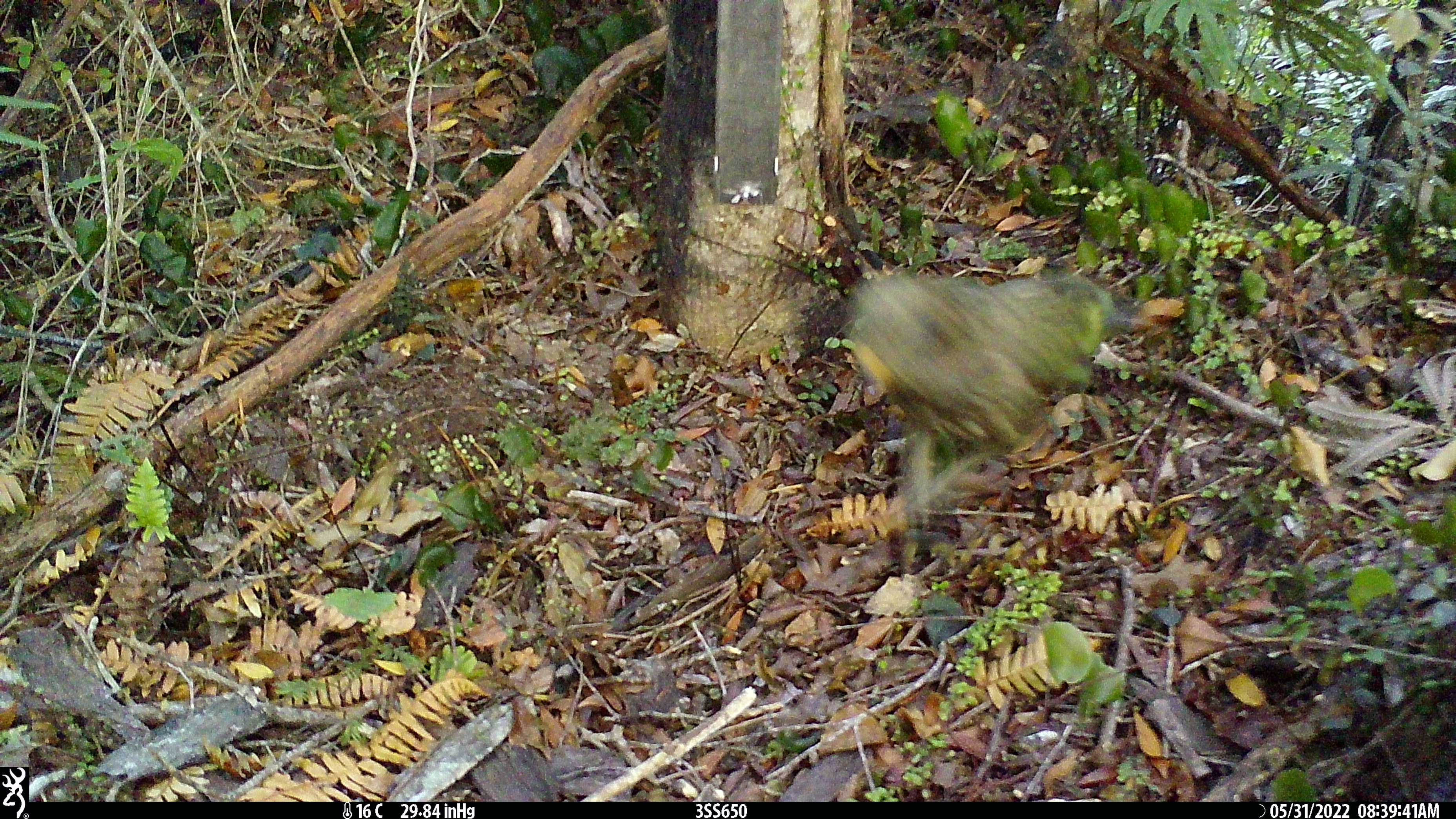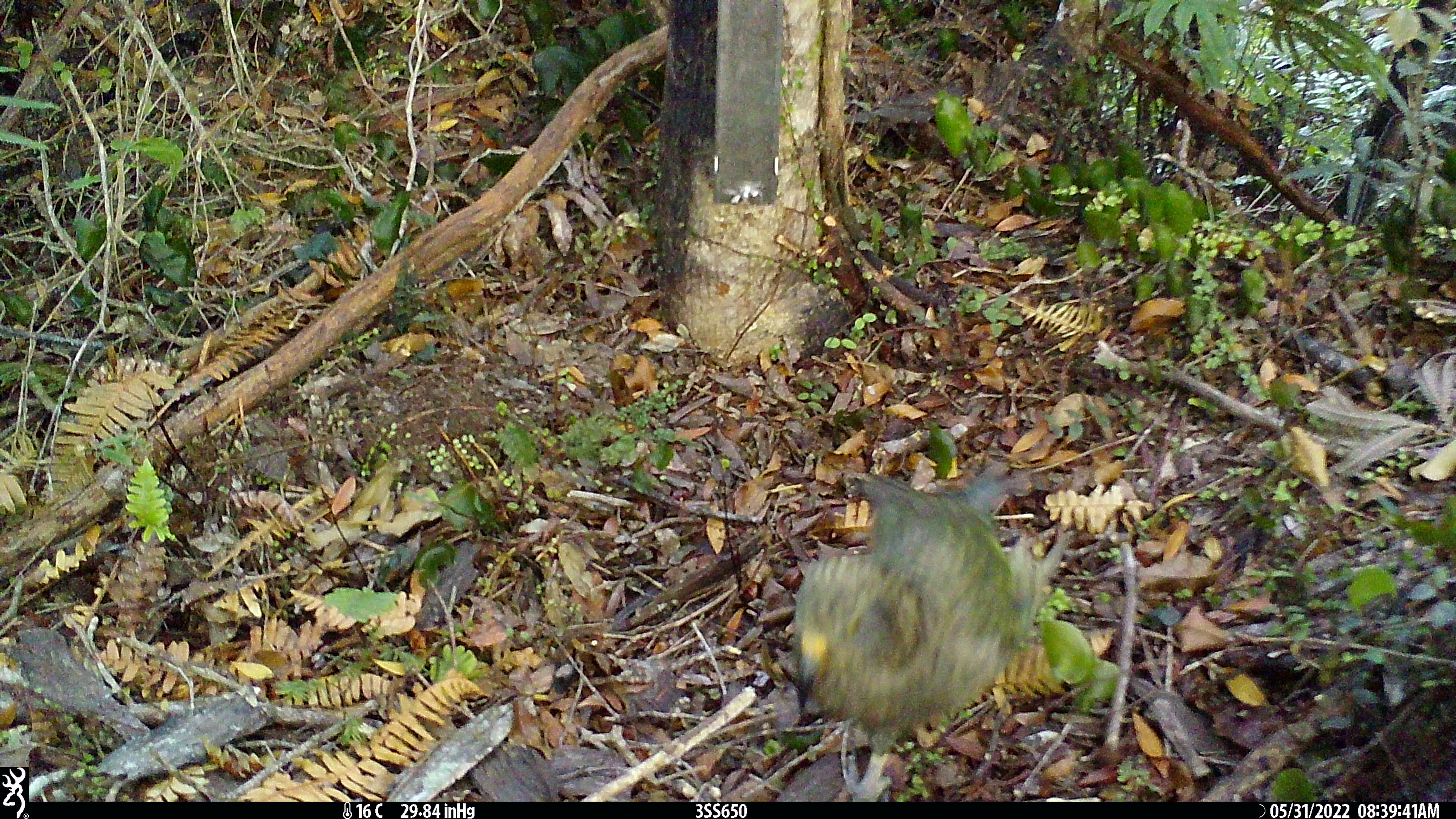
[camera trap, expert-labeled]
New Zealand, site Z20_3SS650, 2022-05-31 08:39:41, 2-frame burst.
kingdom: Animalia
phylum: Chordata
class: Aves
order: Psittaciformes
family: Strigopidae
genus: Nestor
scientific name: Nestor notabilis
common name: kea